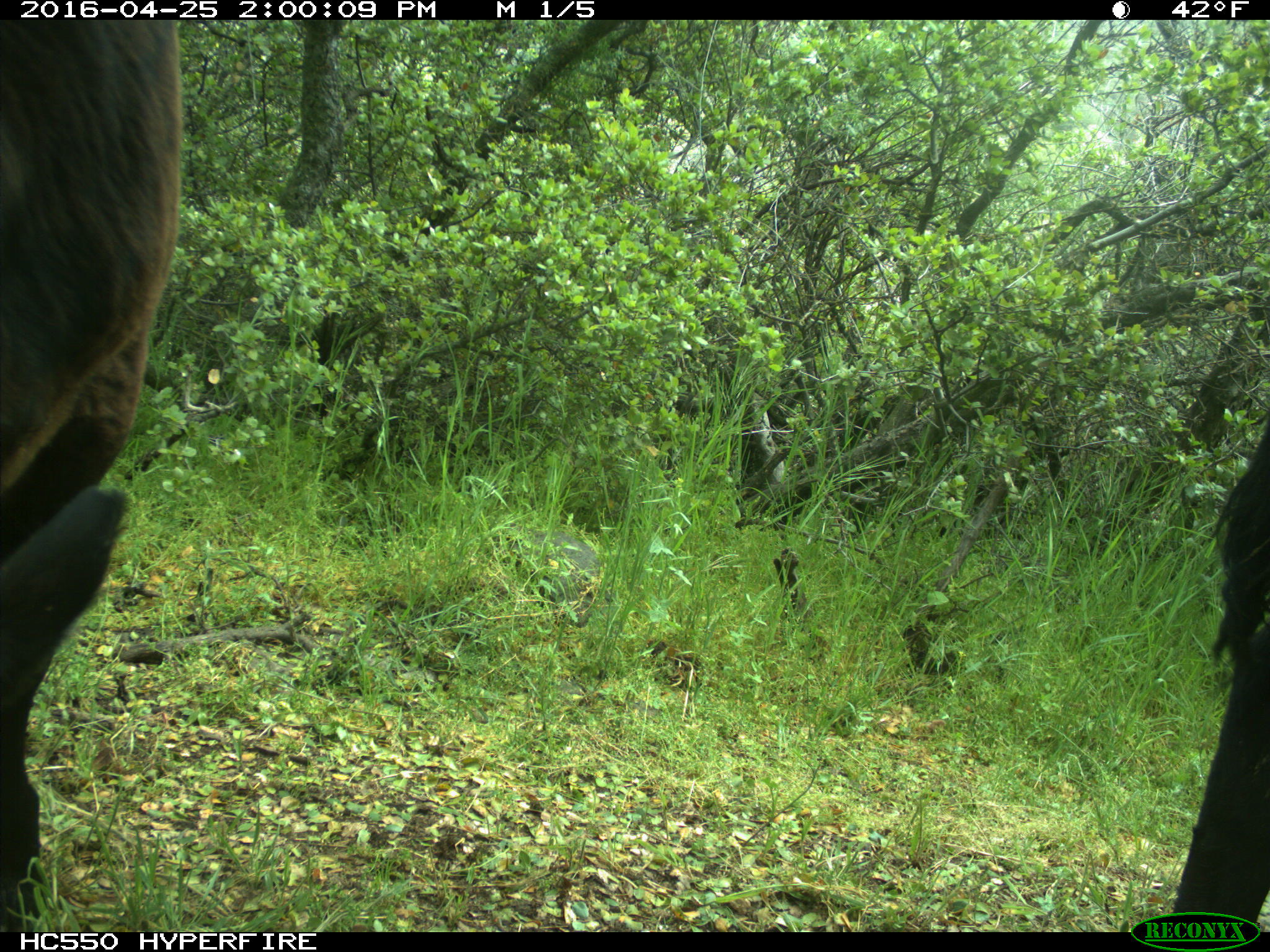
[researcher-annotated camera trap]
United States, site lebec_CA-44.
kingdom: Animalia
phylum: Chordata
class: Mammalia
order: Artiodactyla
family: Bovidae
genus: Bos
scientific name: Bos taurus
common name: domestic cow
Bos taurus (domestic cow).